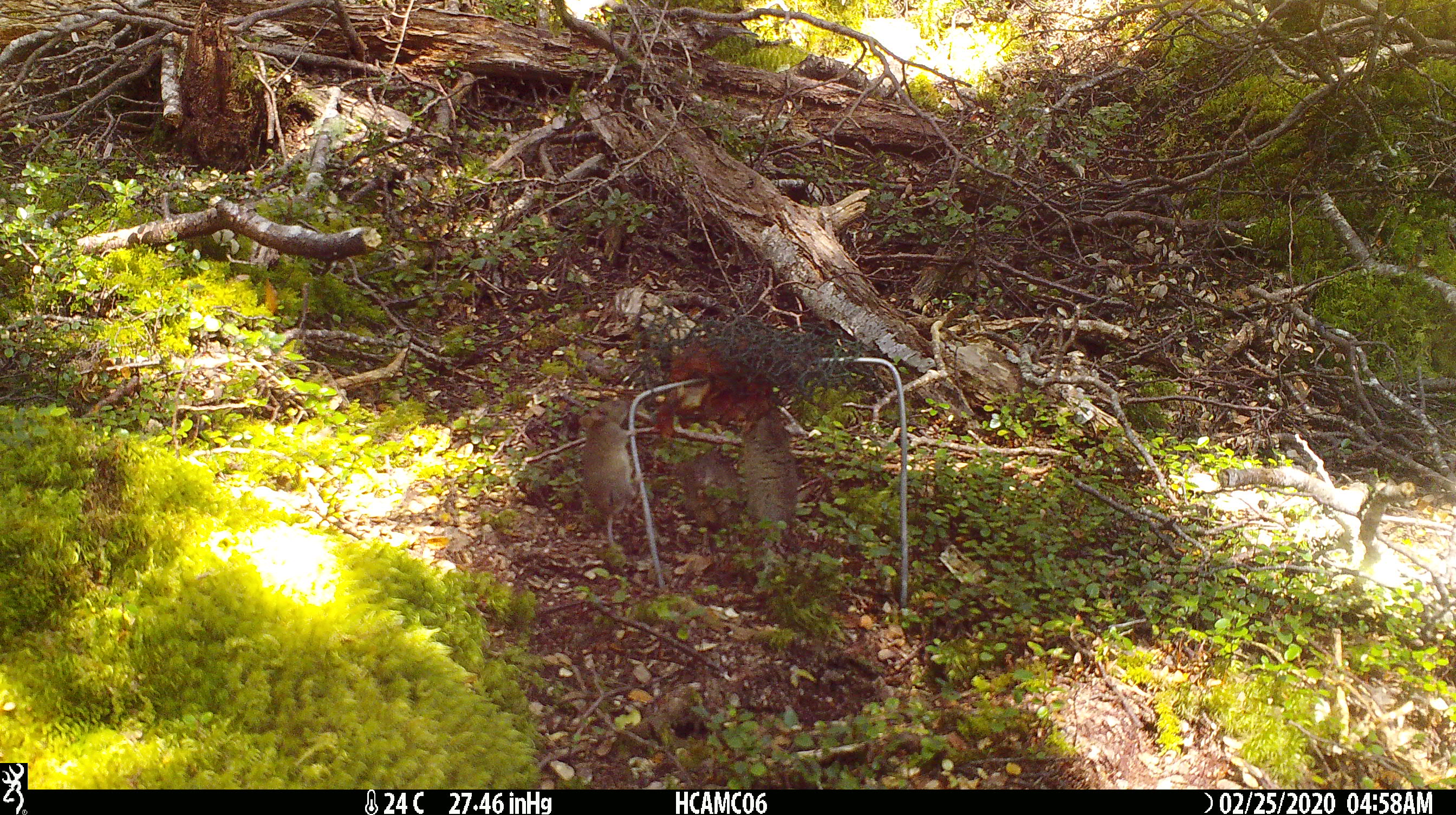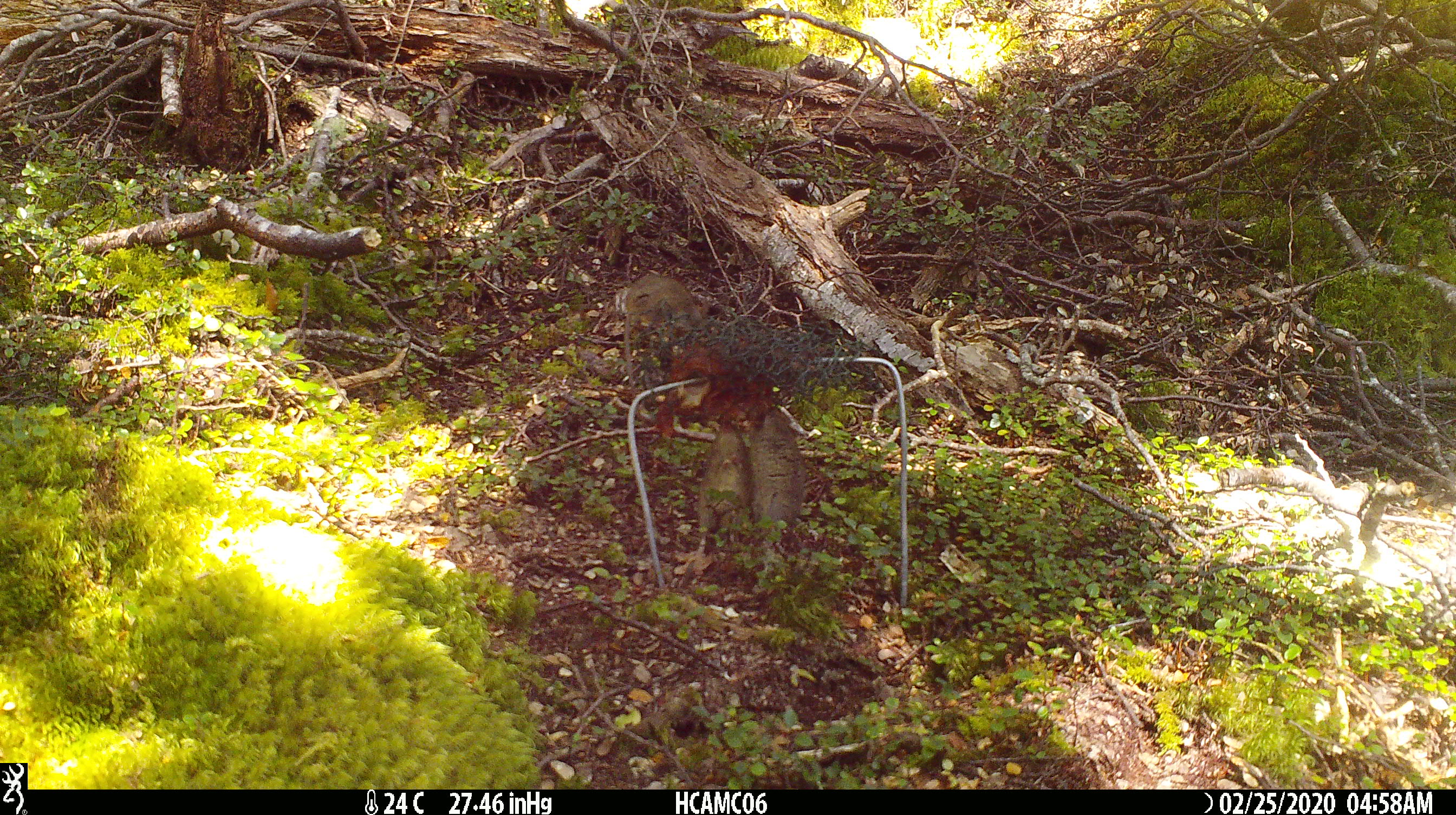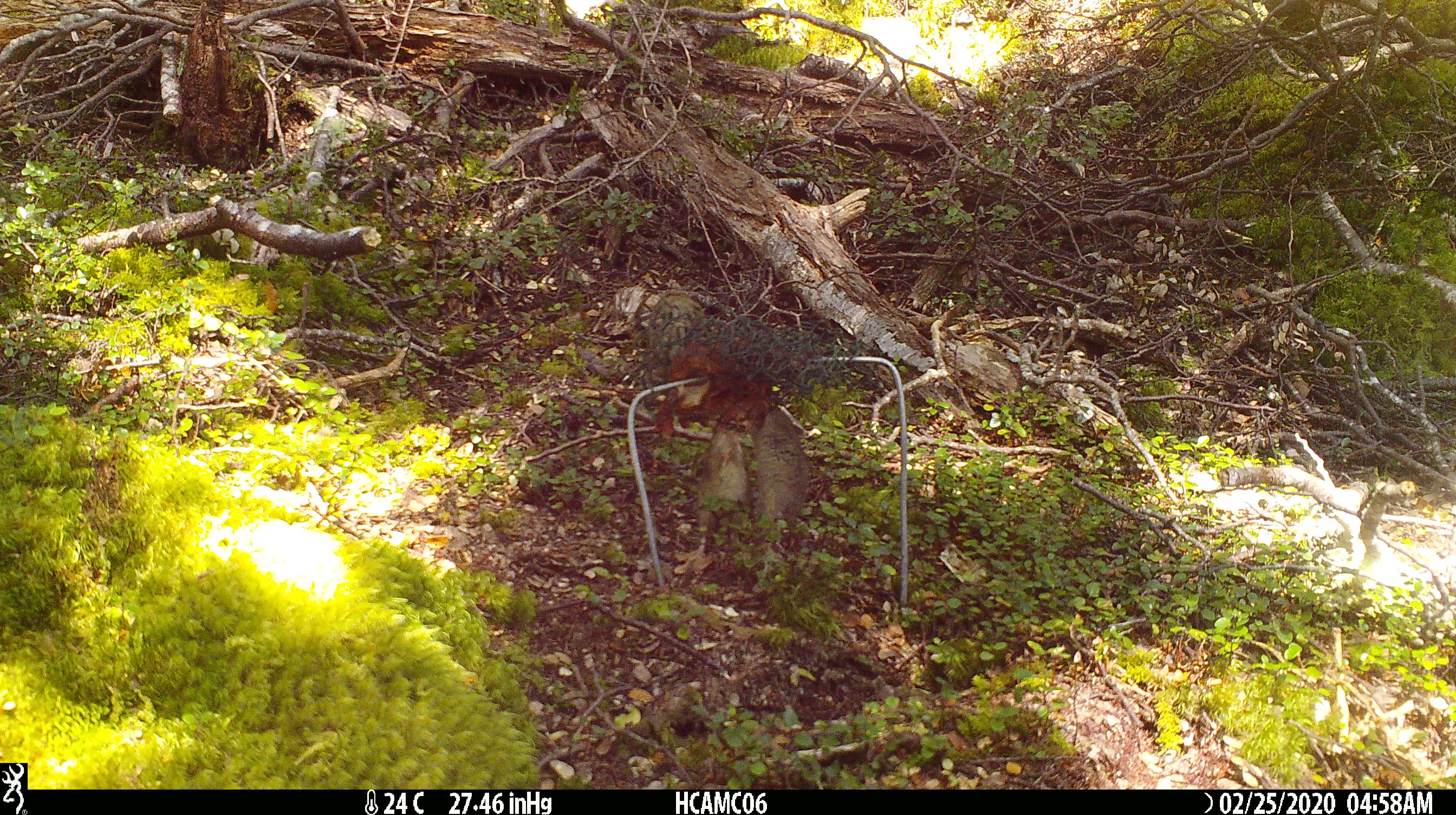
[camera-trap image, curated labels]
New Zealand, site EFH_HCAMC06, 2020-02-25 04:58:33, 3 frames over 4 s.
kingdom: Animalia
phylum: Chordata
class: Mammalia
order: Rodentia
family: Muridae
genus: Mus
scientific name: Mus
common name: mouse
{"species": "mouse (Mus)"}